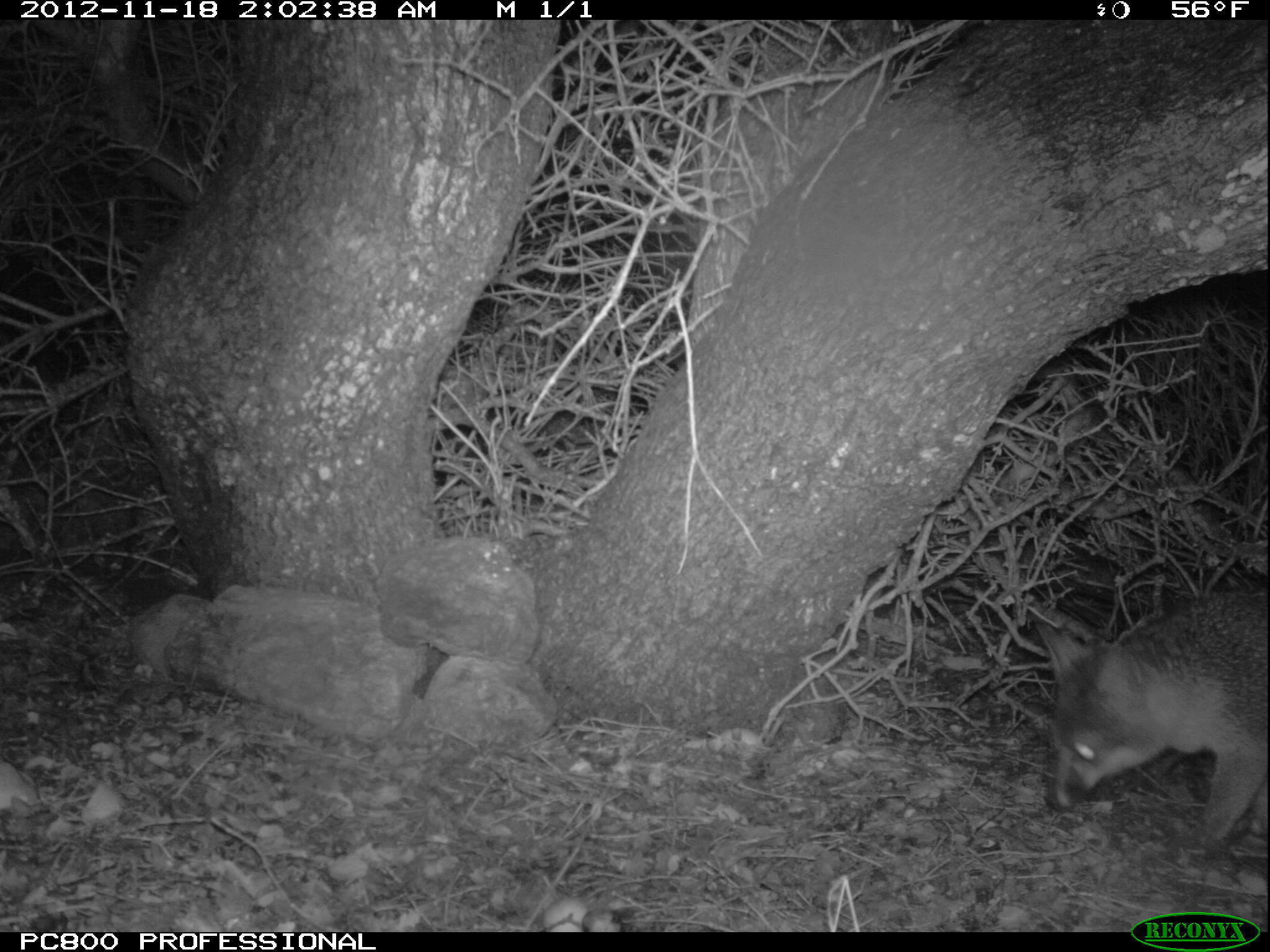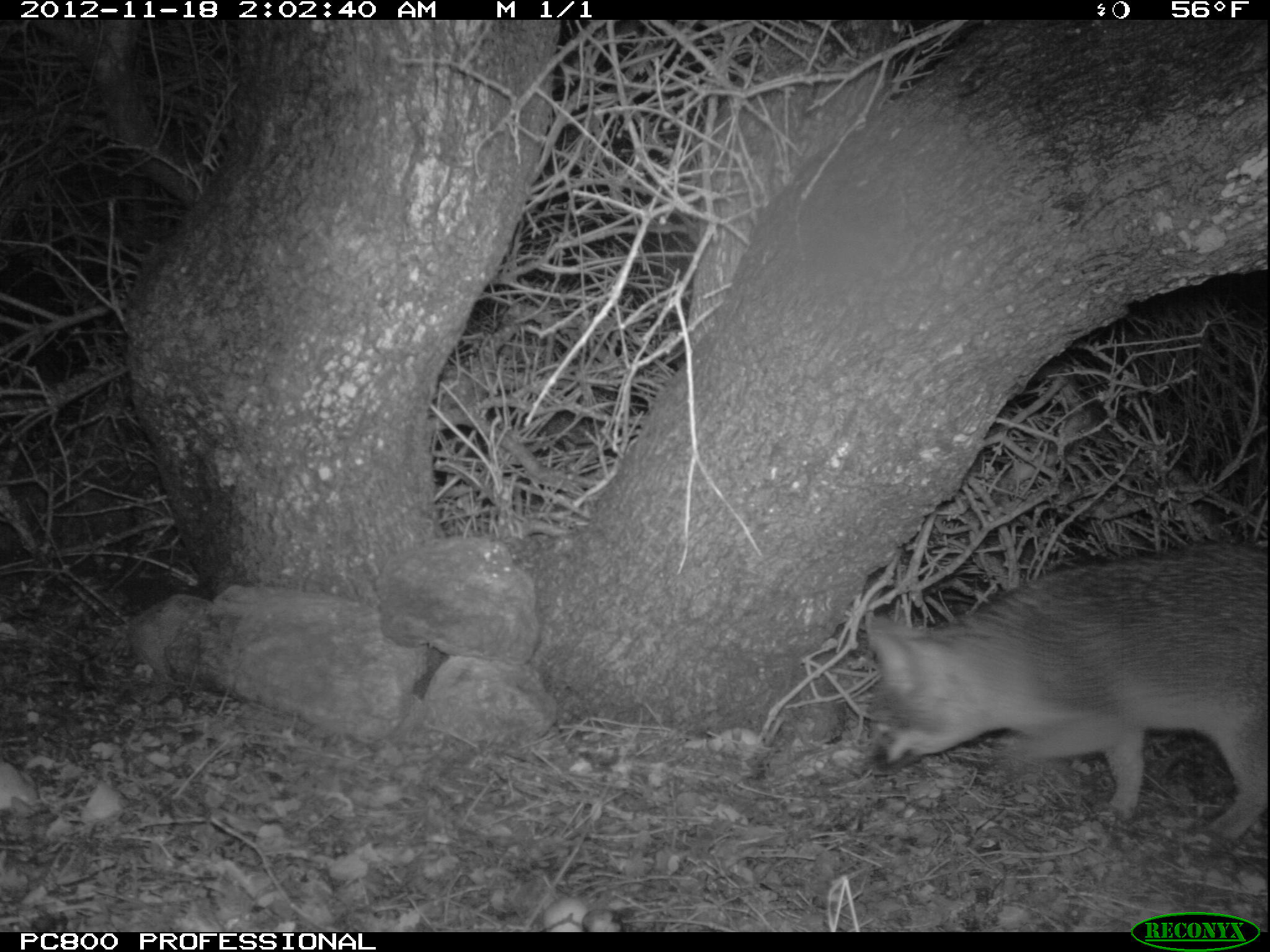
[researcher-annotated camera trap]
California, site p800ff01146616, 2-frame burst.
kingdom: Animalia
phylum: Chordata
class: Mammalia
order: Carnivora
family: Canidae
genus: Urocyon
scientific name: Urocyon littoralis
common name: island fox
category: fox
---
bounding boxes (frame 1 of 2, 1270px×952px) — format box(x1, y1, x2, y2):
fox: box(1034, 587, 1269, 845)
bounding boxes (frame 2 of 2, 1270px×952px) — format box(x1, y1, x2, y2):
fox: box(866, 543, 1269, 850)